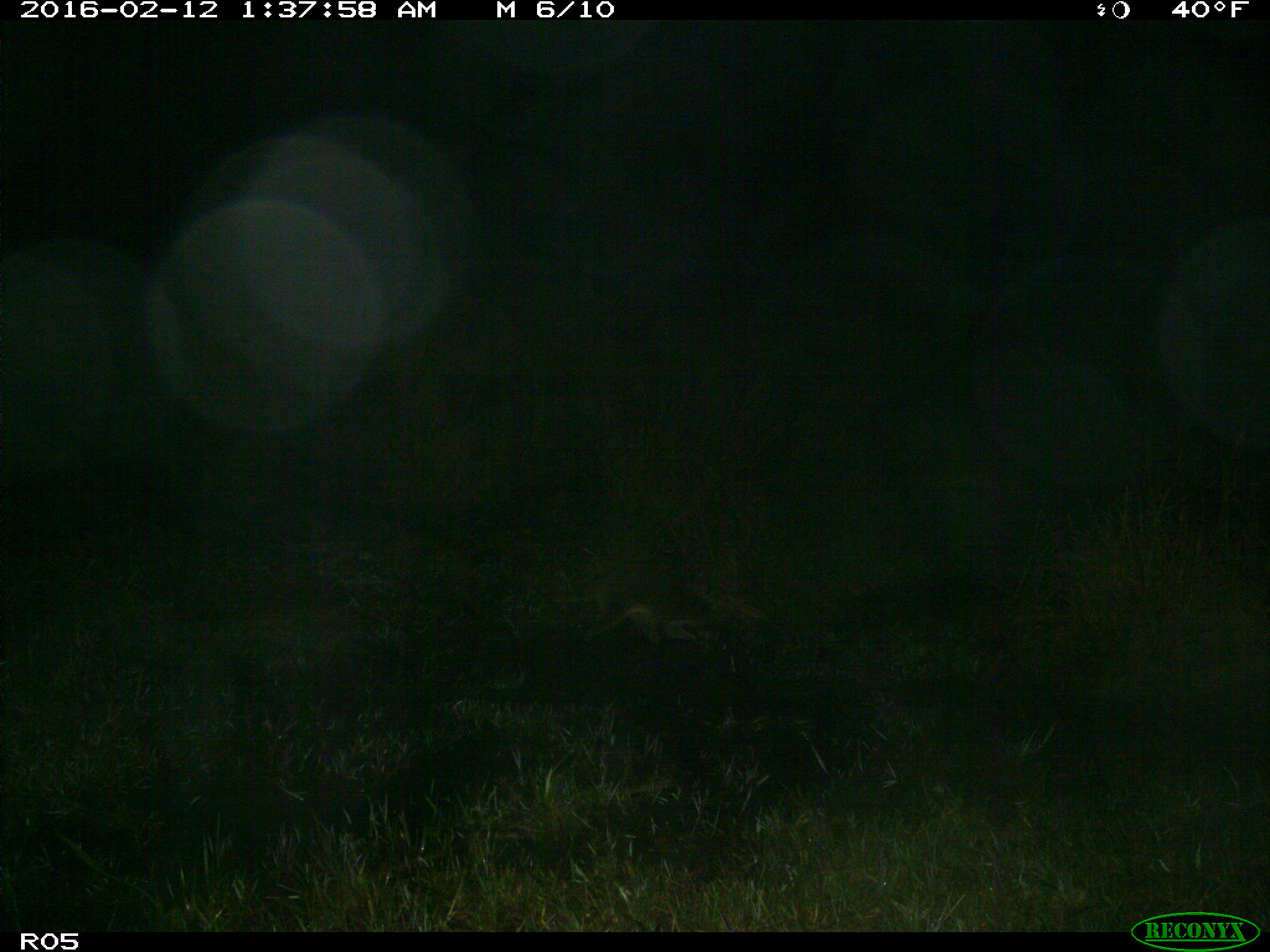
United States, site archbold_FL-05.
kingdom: Animalia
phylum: Chordata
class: Mammalia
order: Carnivora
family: Procyonidae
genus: Procyon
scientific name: Procyon lotor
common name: common raccoon